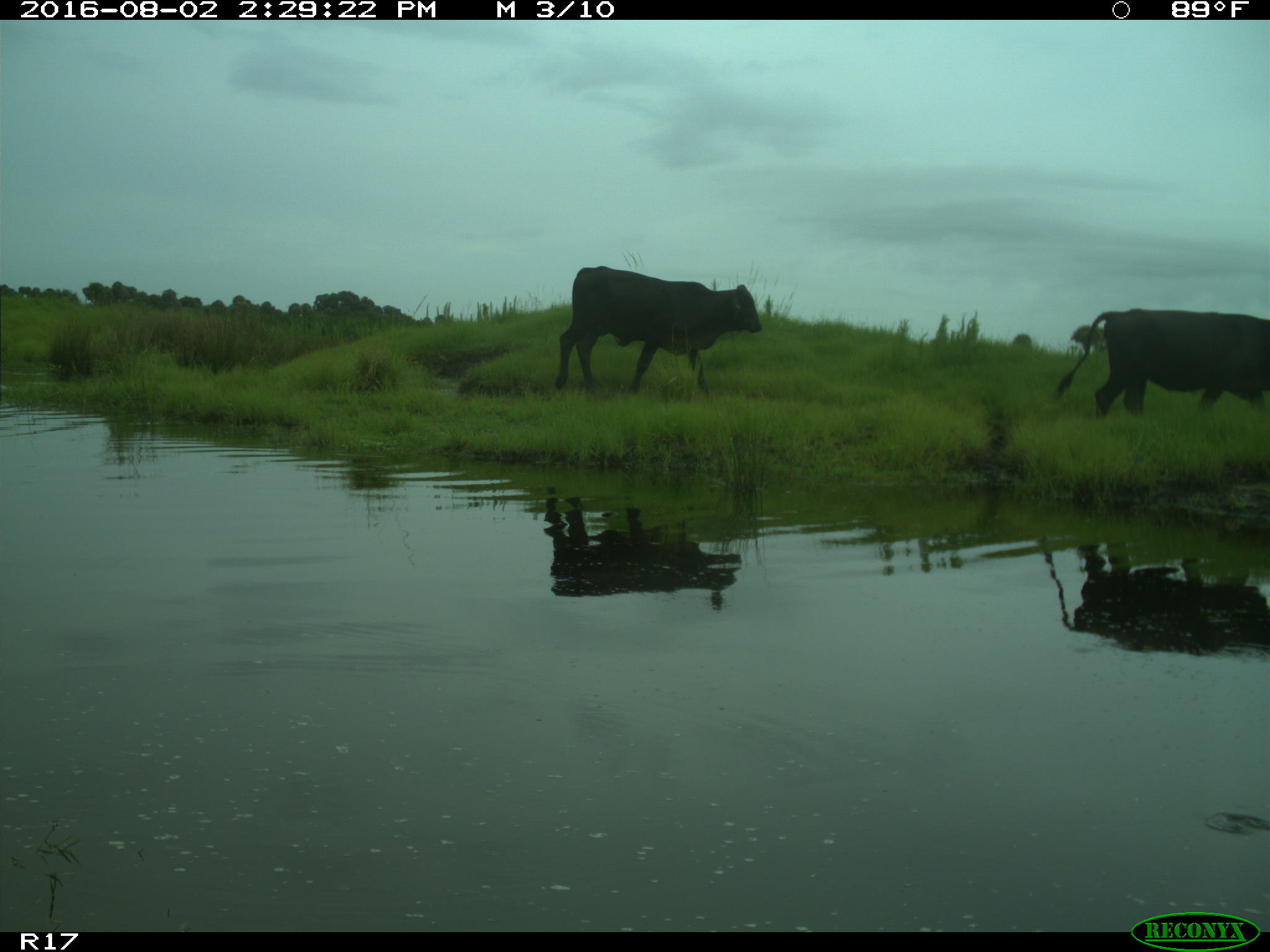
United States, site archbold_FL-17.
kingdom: Animalia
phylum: Chordata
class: Mammalia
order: Artiodactyla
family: Bovidae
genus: Bos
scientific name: Bos taurus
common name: domestic cow